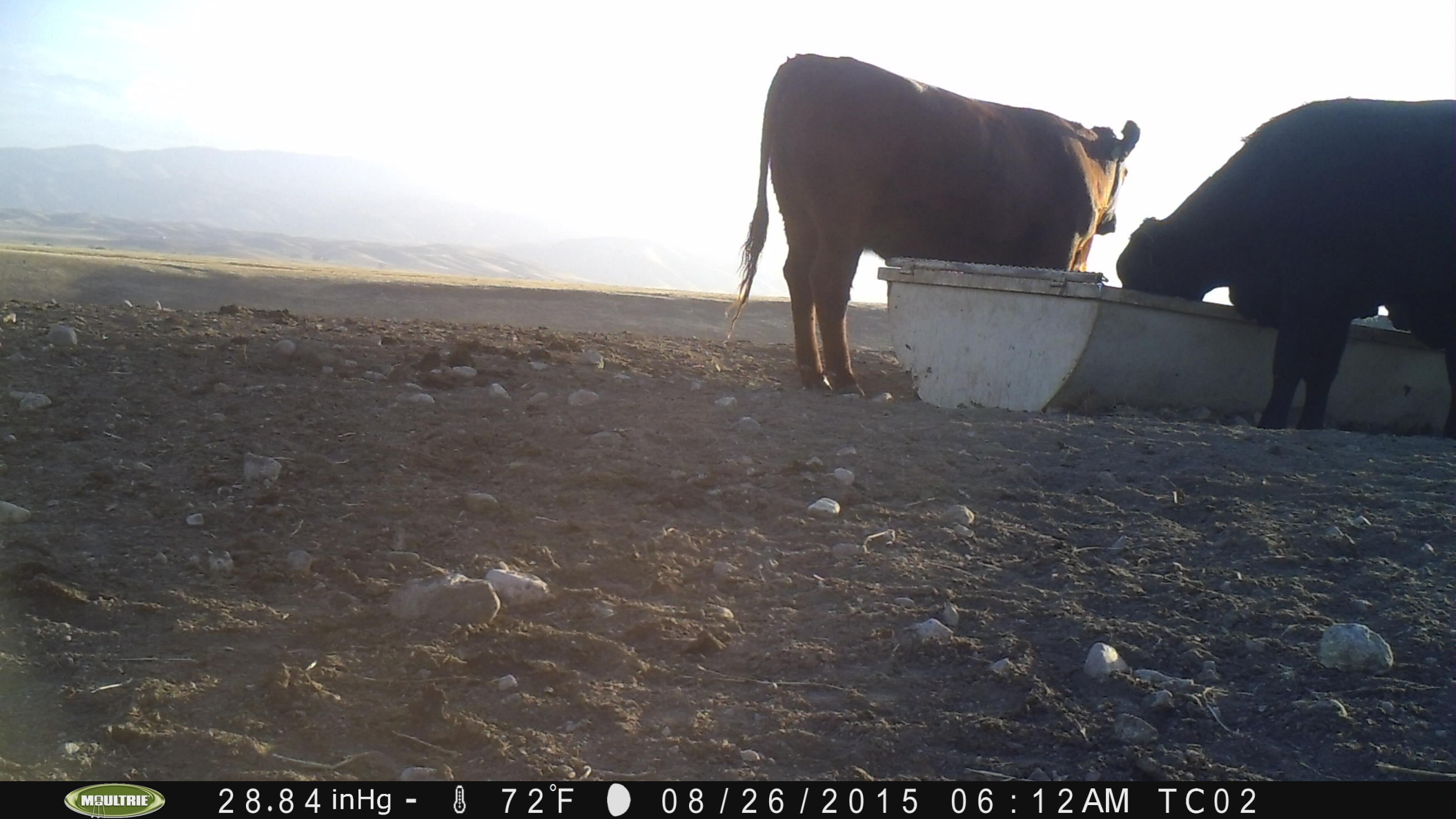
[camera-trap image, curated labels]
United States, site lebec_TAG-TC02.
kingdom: Animalia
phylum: Chordata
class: Mammalia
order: Artiodactyla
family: Bovidae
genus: Bos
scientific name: Bos taurus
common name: domestic cow